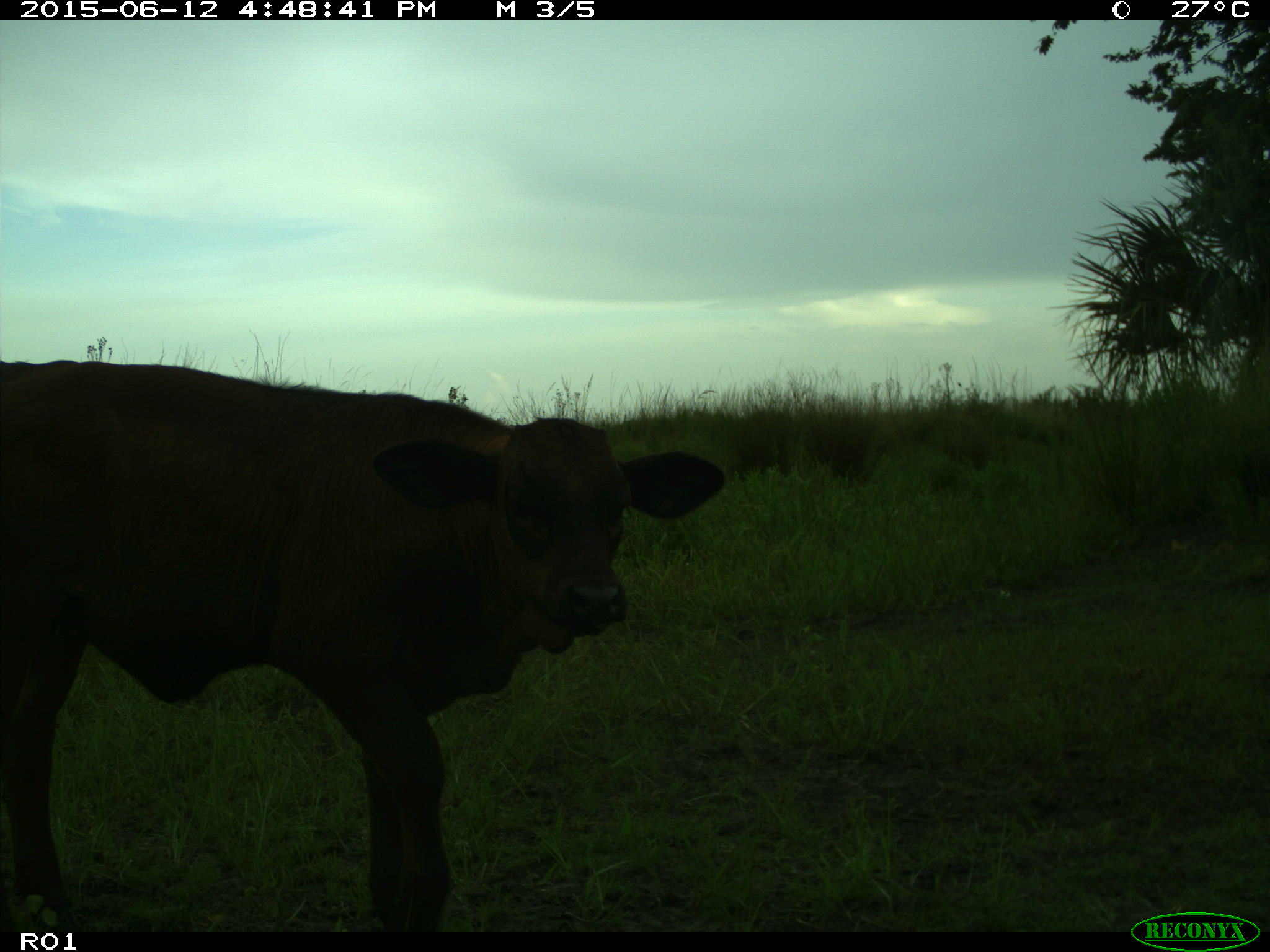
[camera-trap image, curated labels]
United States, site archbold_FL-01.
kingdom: Animalia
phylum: Chordata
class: Mammalia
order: Artiodactyla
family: Bovidae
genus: Bos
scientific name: Bos taurus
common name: domestic cow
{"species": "Bos taurus (domestic cow)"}